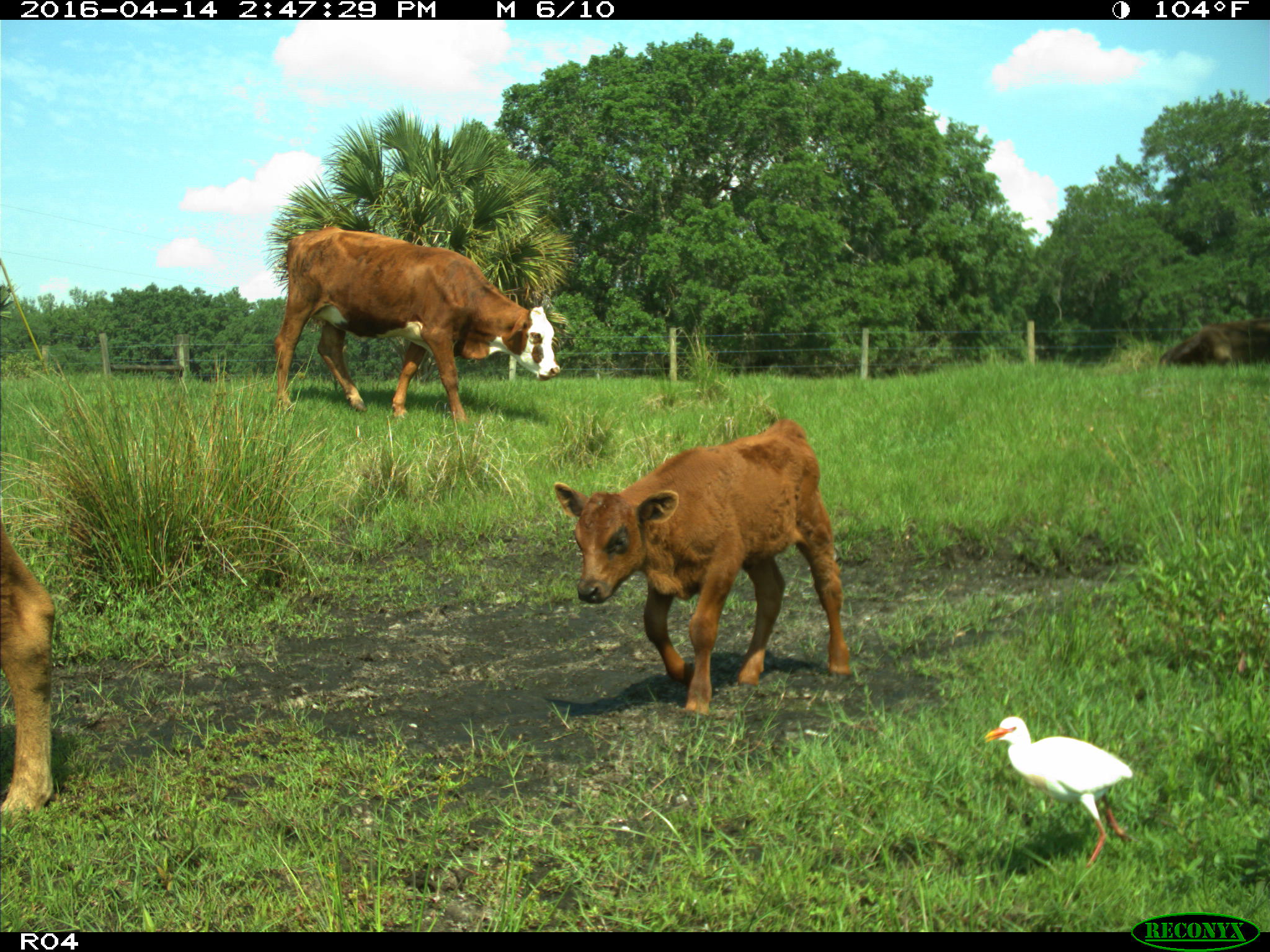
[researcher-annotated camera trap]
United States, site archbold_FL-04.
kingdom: Animalia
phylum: Chordata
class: Mammalia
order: Artiodactyla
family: Bovidae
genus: Bos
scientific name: Bos taurus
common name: domestic cow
Bos taurus (domestic cow).